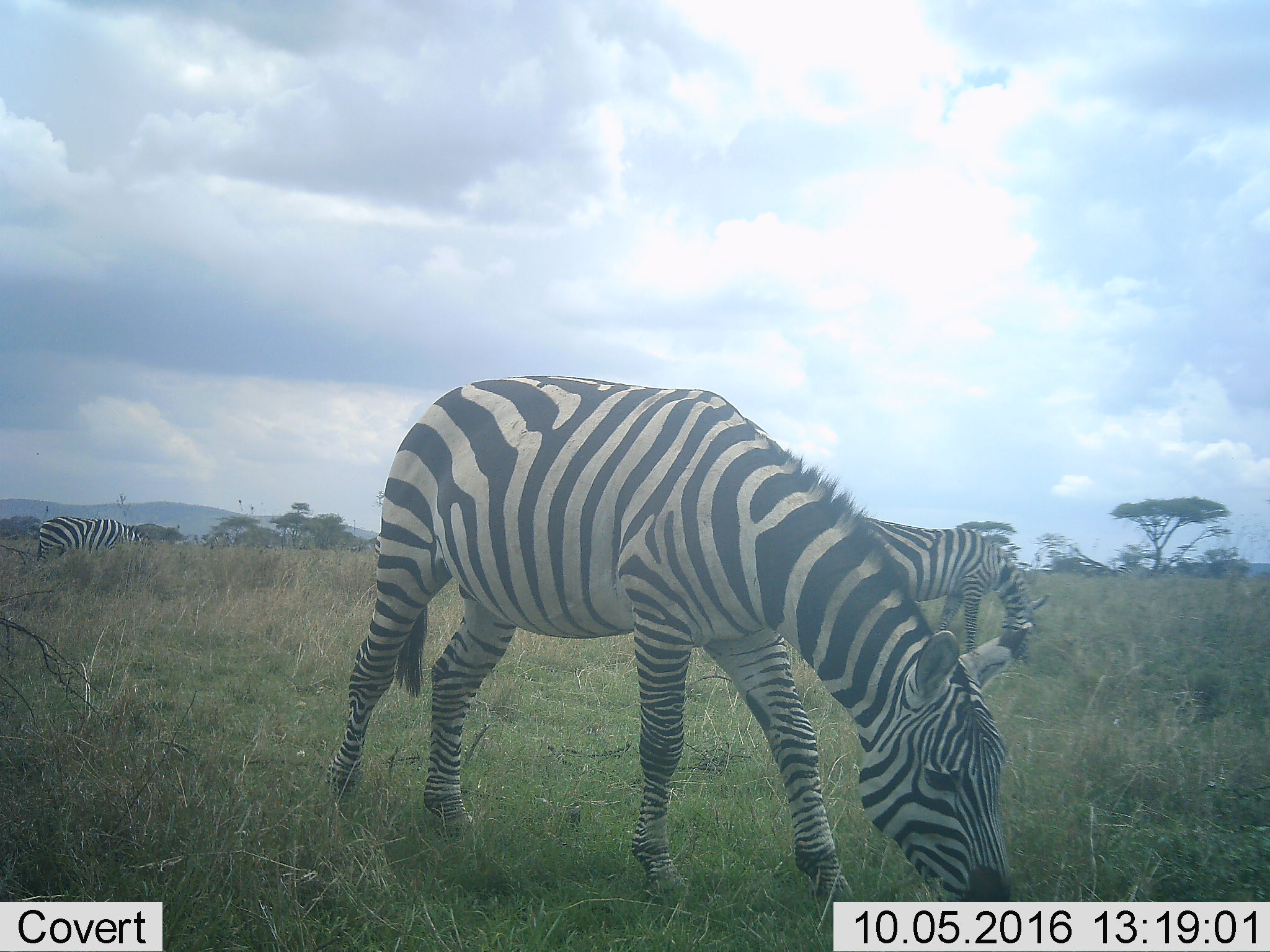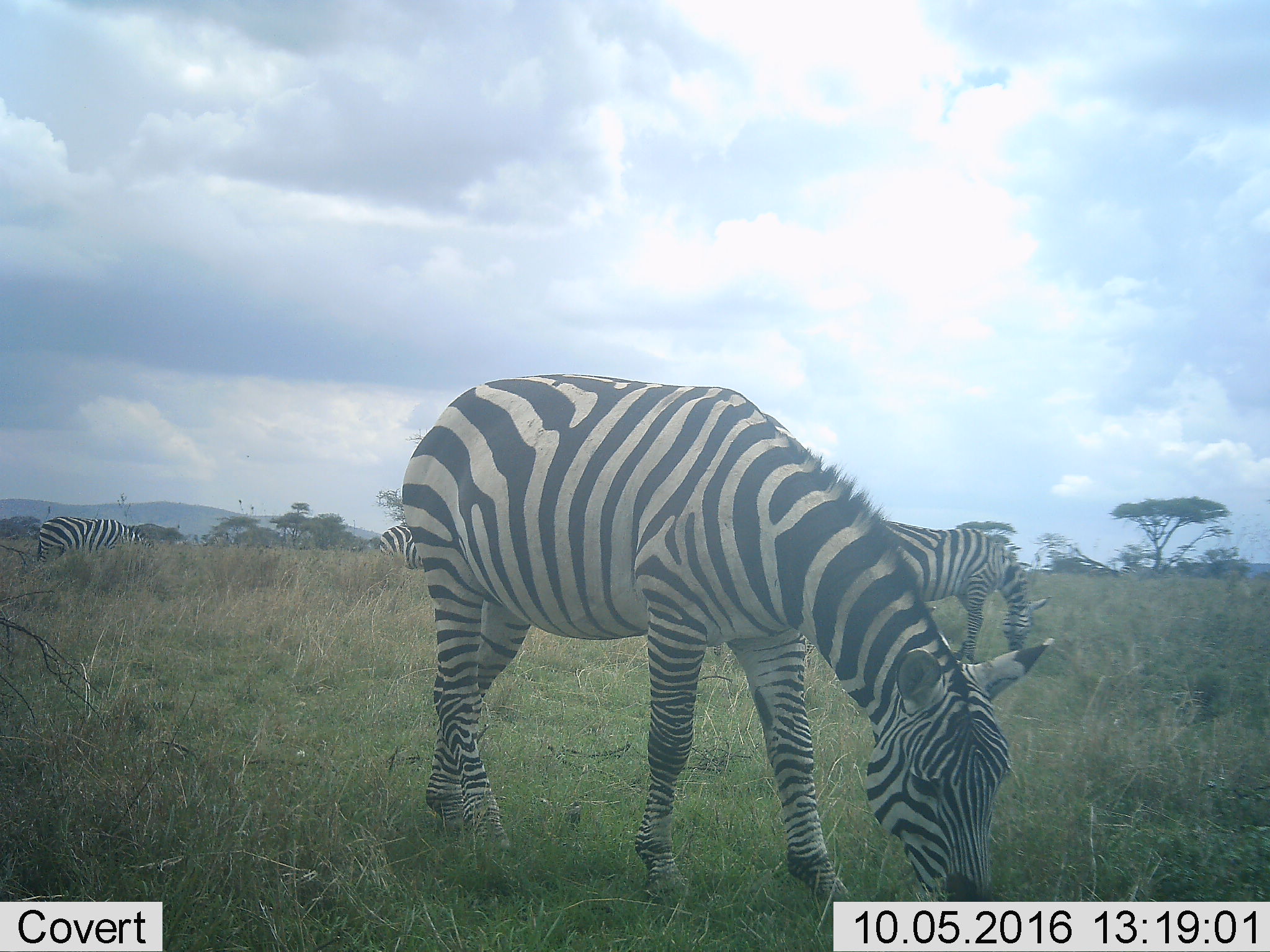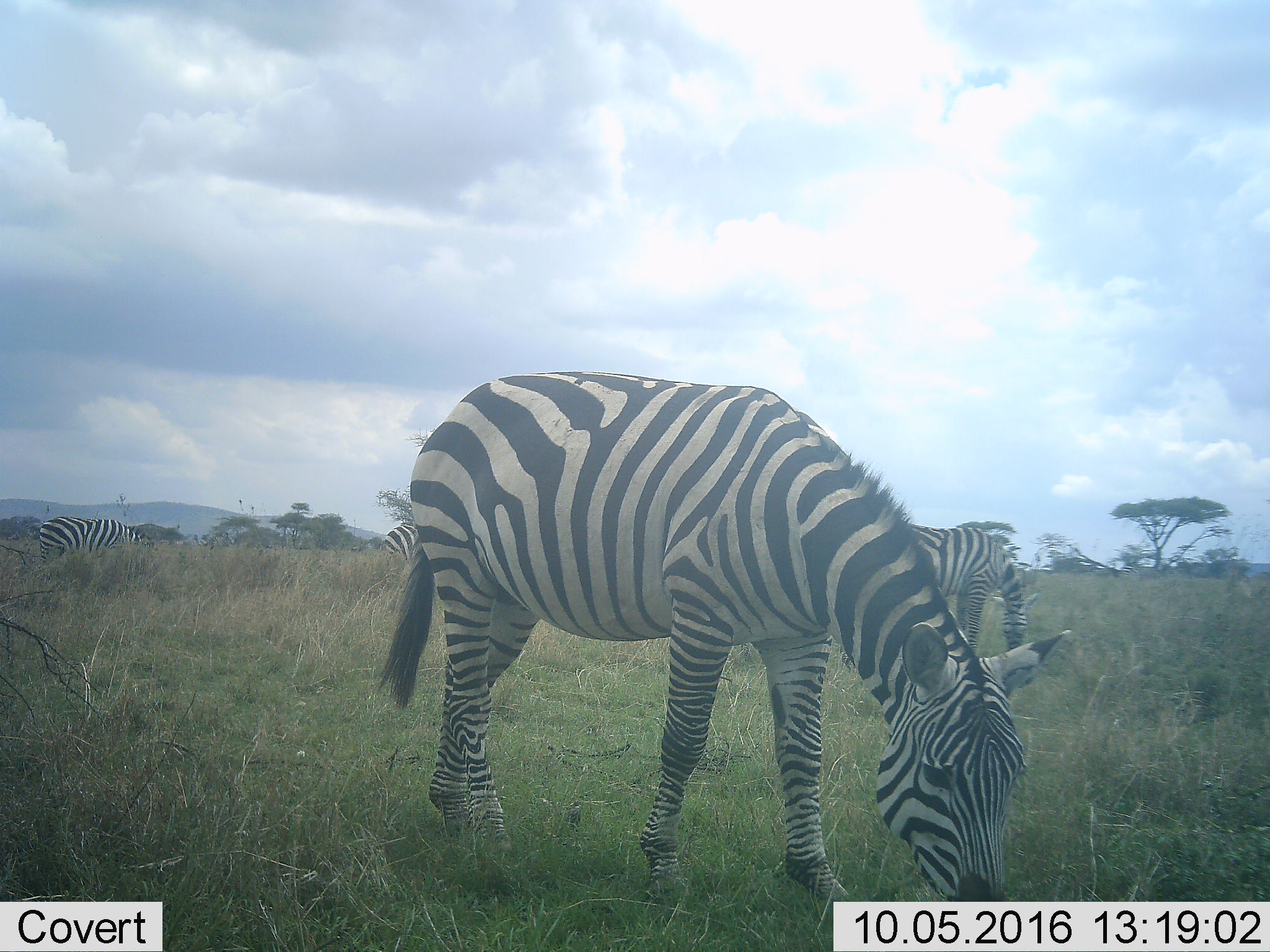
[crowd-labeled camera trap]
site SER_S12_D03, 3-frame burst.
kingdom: Animalia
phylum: Chordata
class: Mammalia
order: Perissodactyla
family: Equidae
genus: Equus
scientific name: Equus quagga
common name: plains zebra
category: zebraplains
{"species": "zebraplains (plains zebra) (Equus quagga)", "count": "4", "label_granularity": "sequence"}